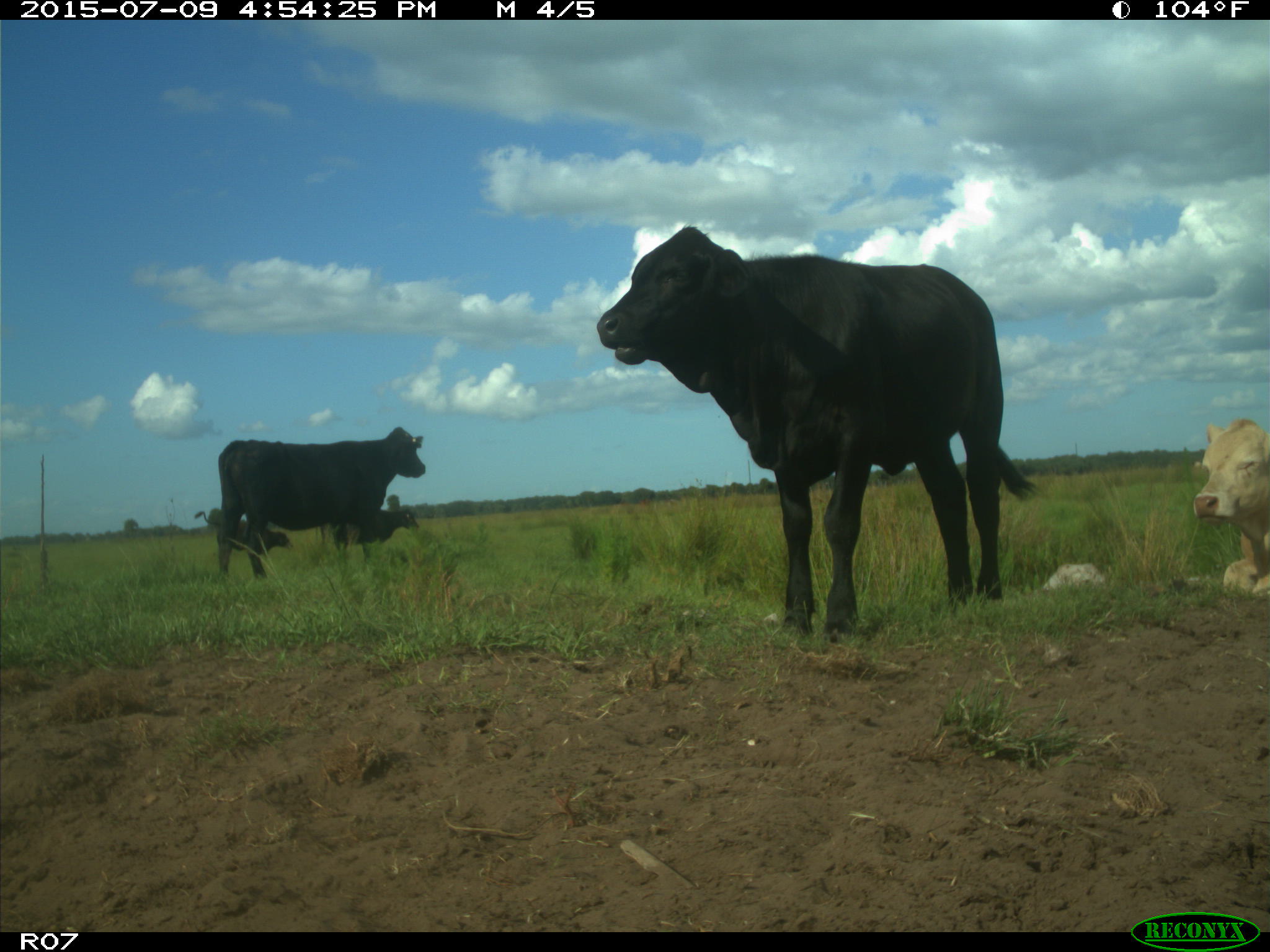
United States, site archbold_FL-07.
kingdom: Animalia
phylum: Chordata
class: Mammalia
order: Artiodactyla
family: Bovidae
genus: Bos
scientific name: Bos taurus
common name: domestic cow